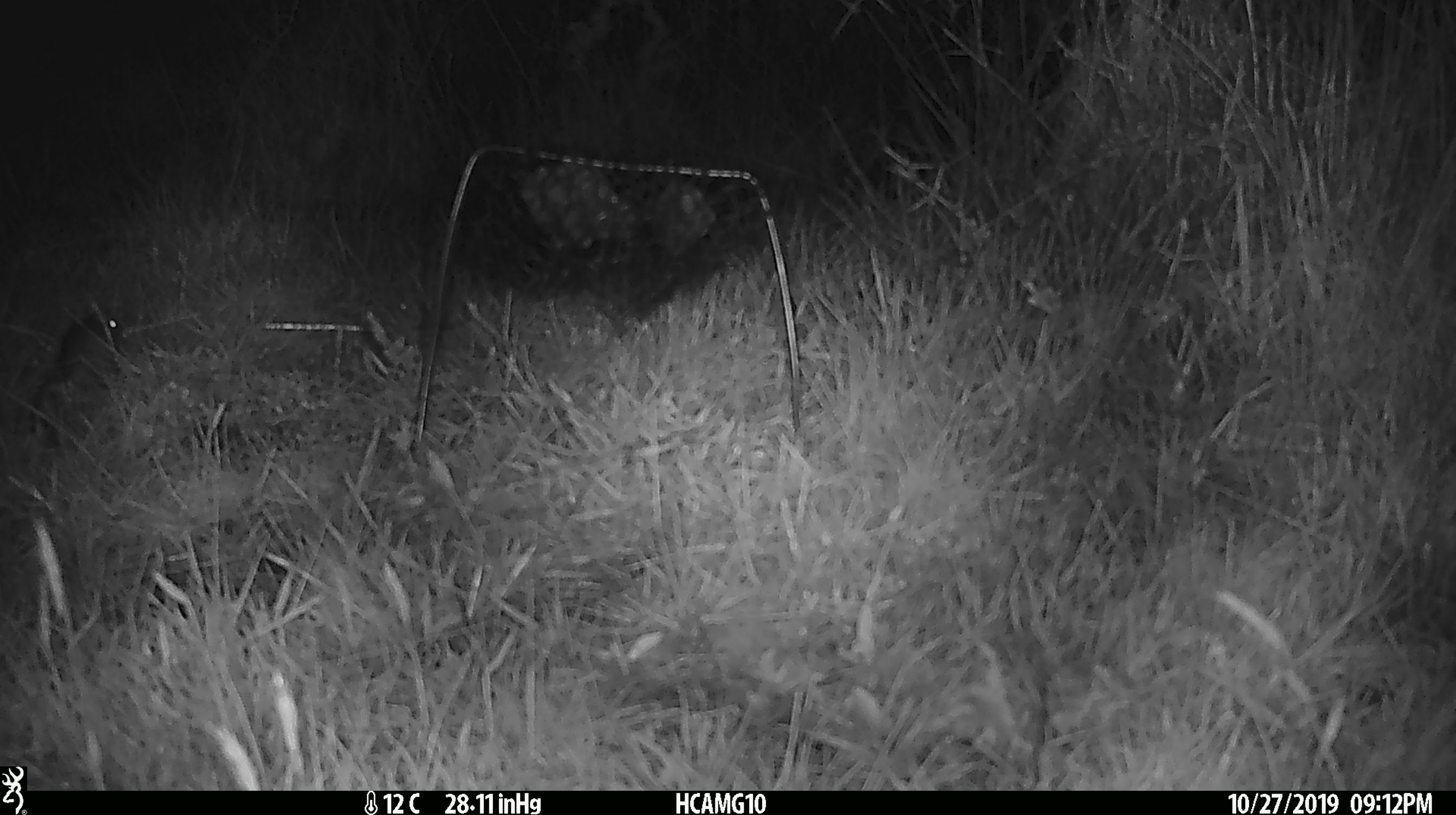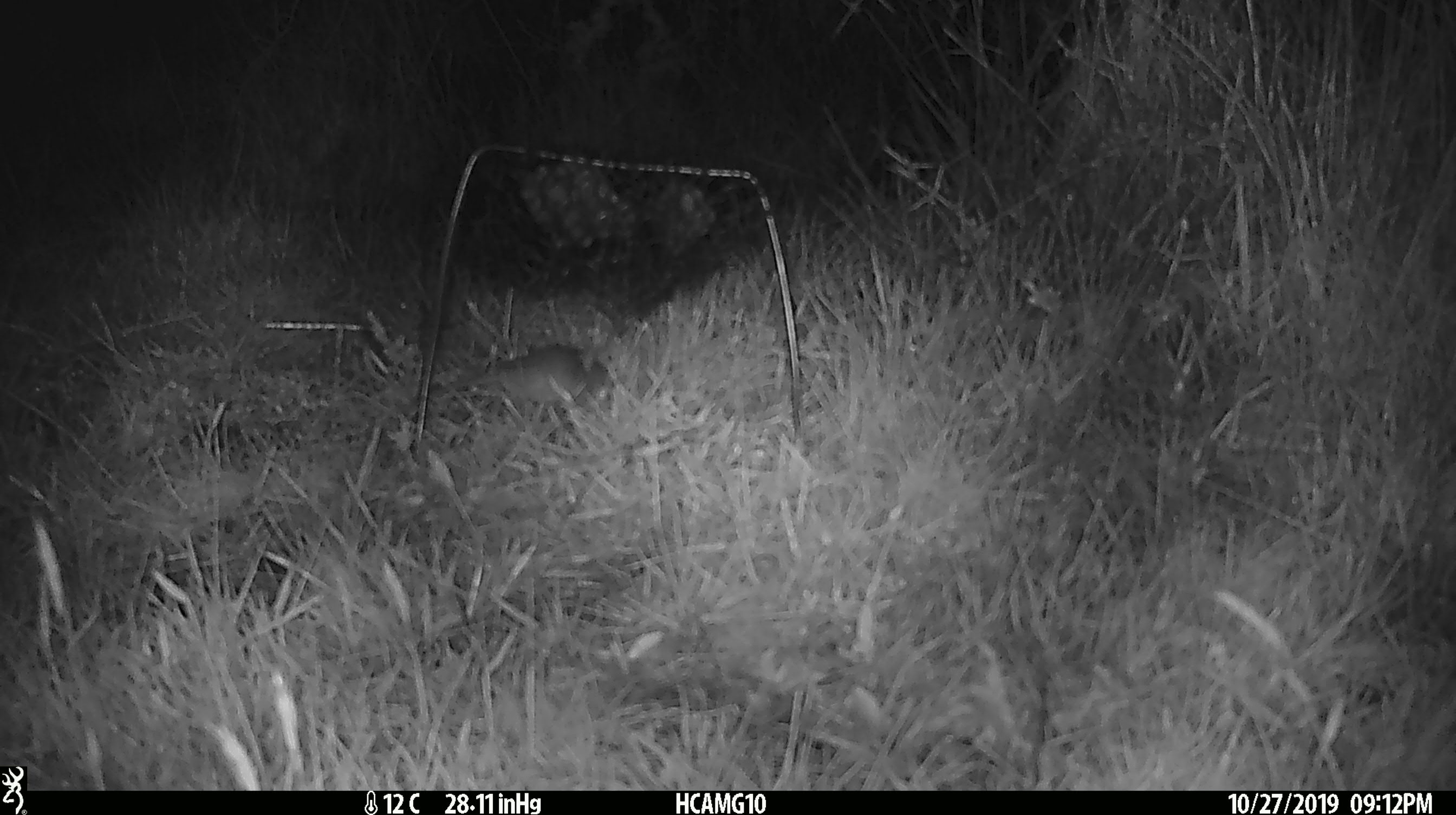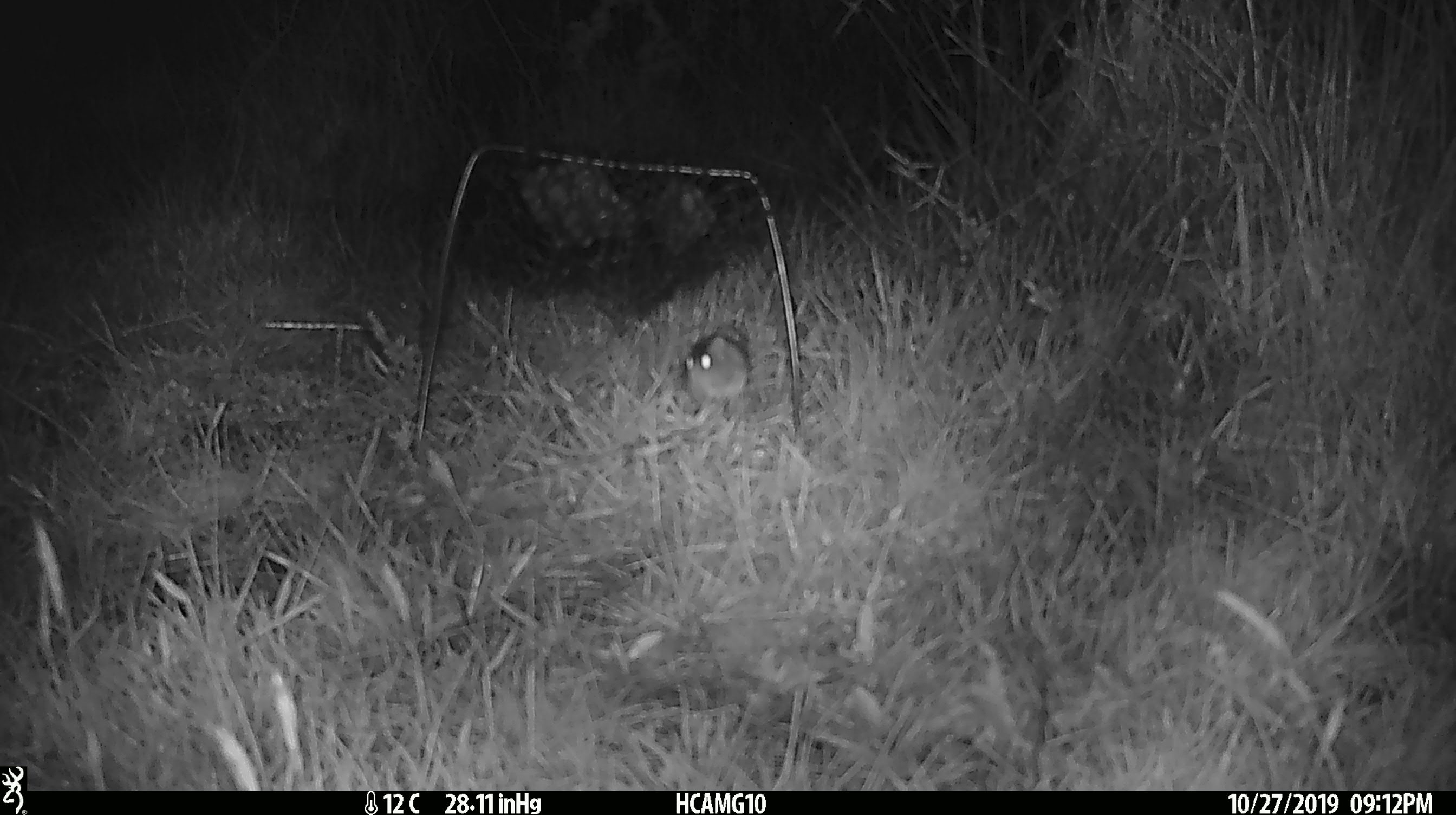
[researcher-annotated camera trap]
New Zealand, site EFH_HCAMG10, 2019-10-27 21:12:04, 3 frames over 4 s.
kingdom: Animalia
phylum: Chordata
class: Mammalia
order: Rodentia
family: Muridae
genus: Mus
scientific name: Mus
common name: mouse